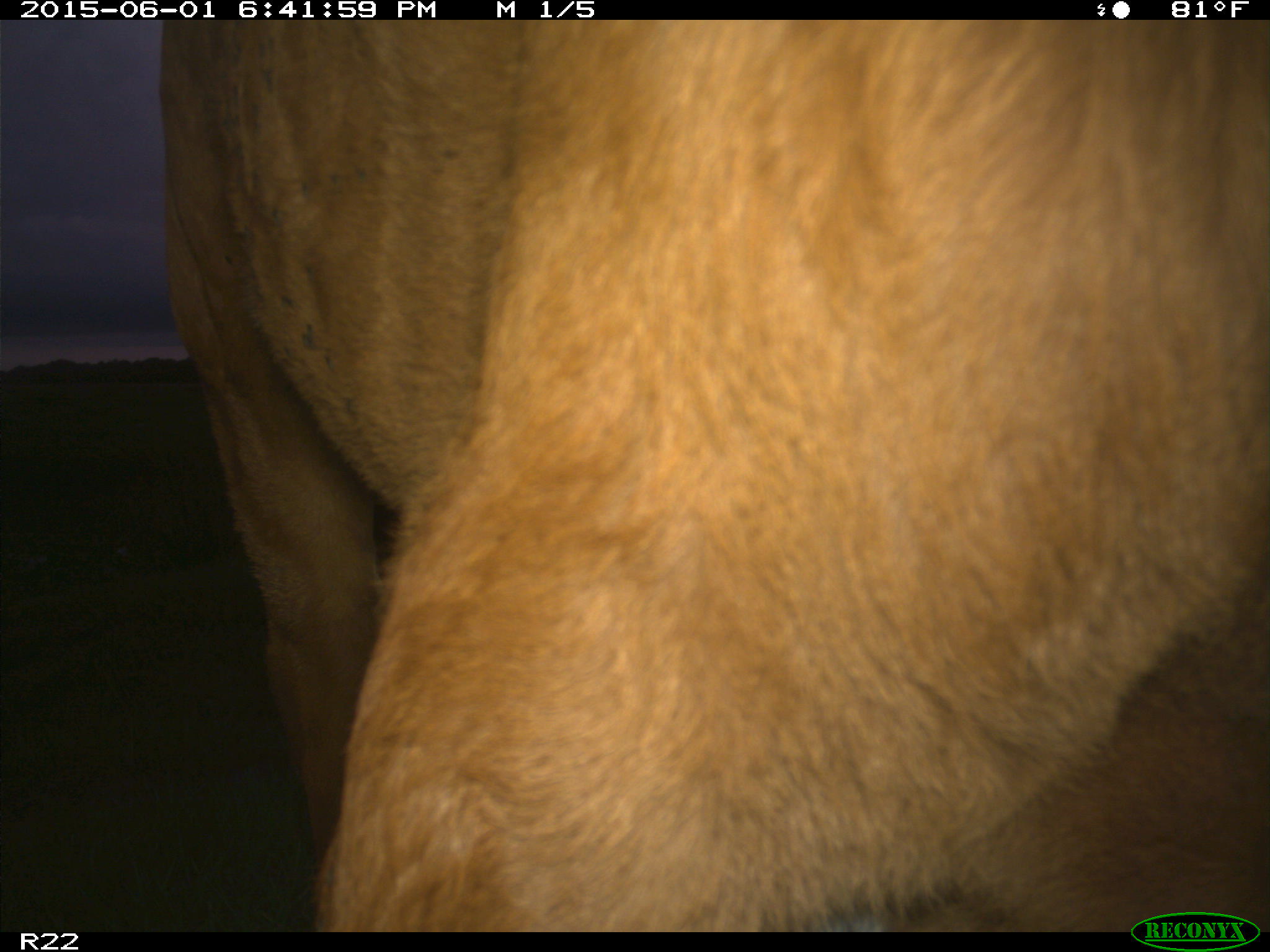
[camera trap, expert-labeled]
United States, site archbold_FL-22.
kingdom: Animalia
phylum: Chordata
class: Mammalia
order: Artiodactyla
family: Bovidae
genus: Bos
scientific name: Bos taurus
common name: domestic cow